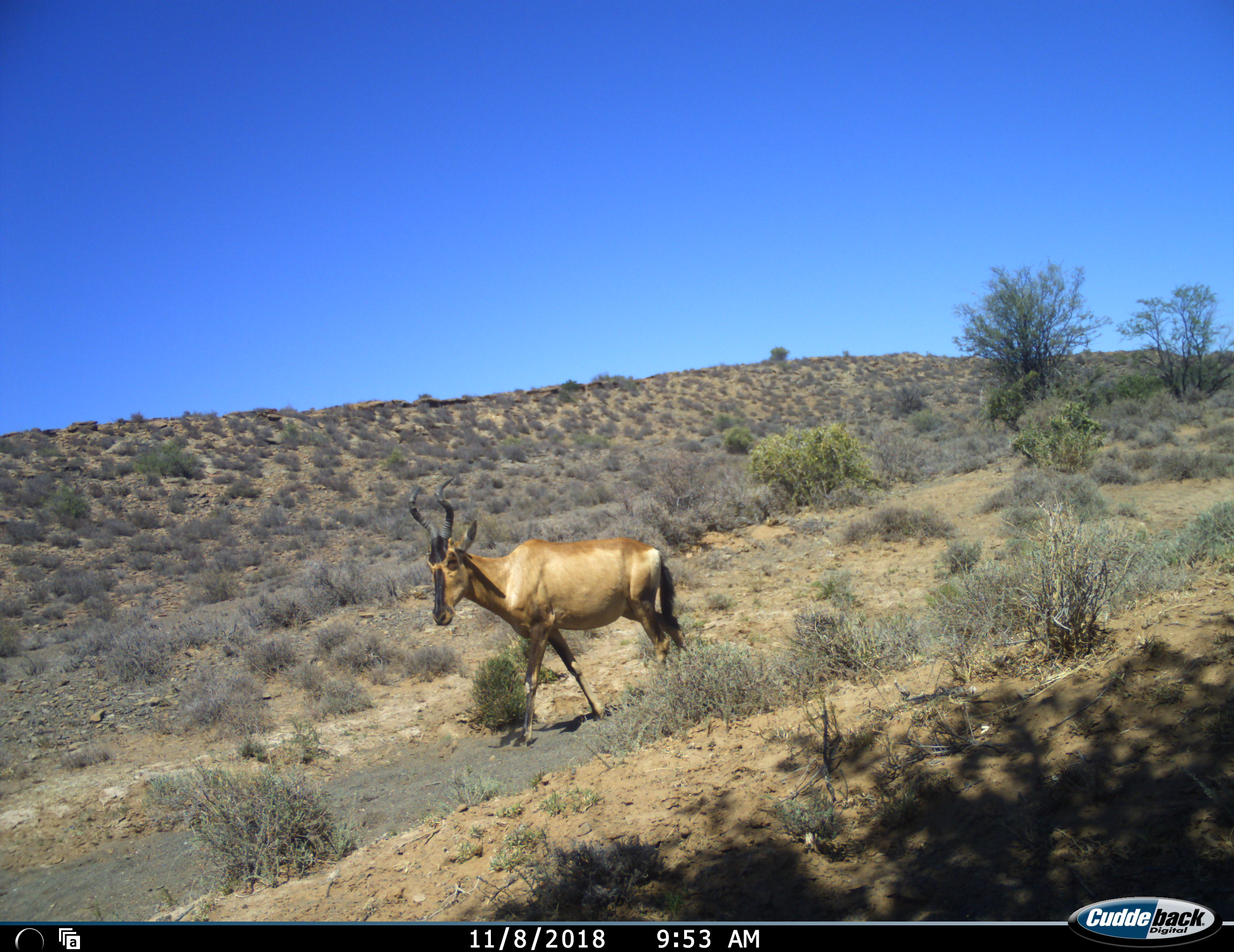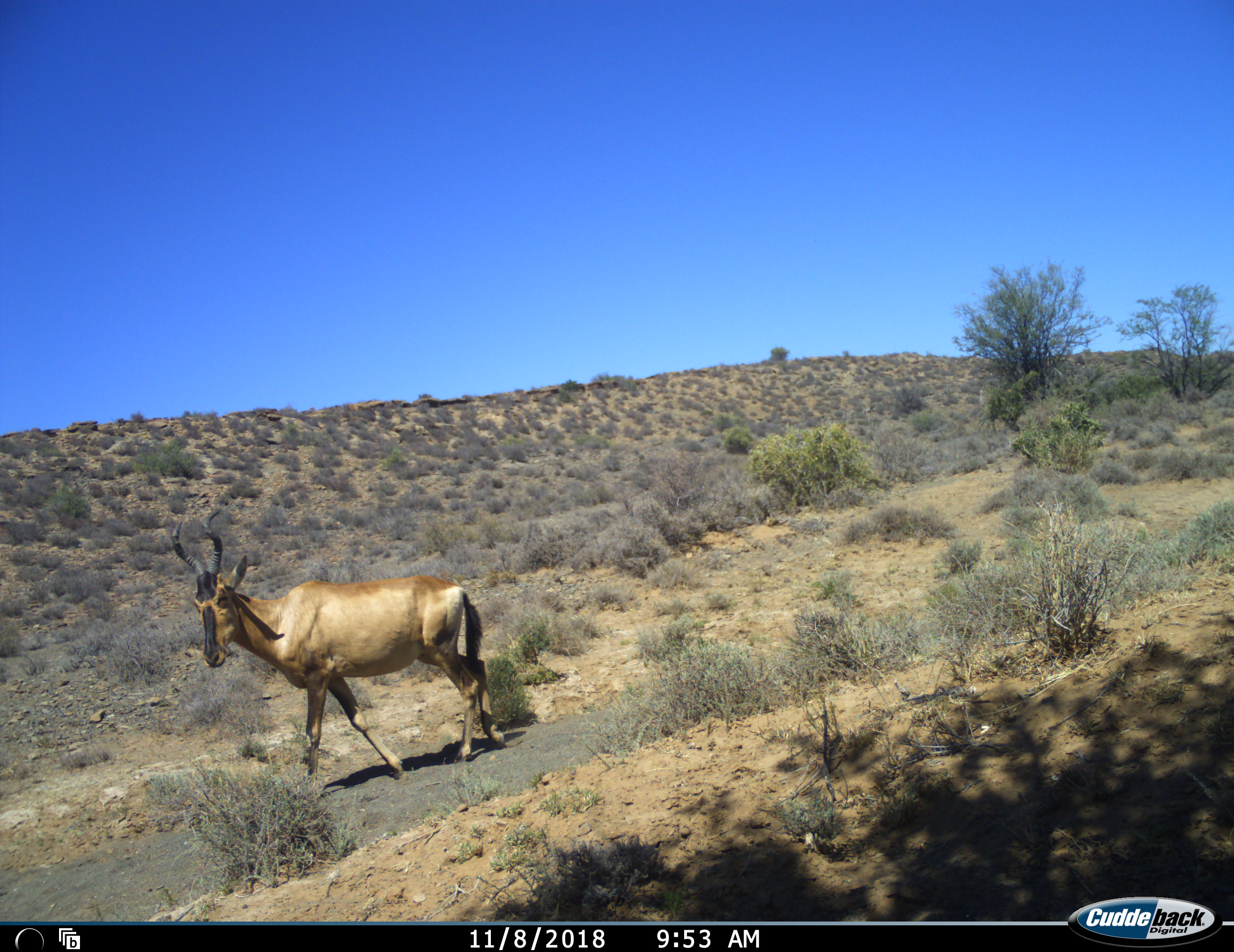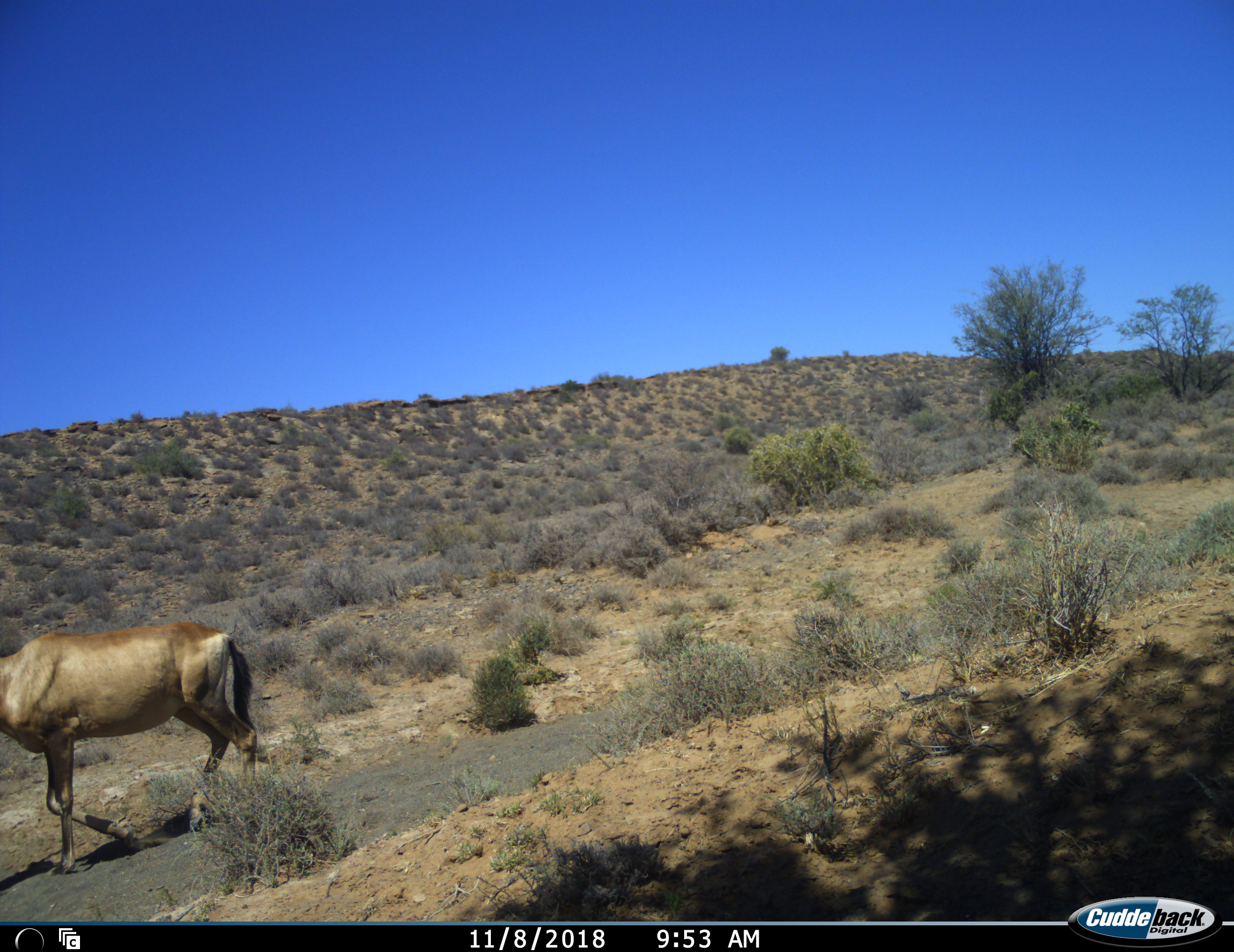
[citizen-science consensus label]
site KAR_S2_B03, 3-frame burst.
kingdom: Animalia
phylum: Chordata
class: Mammalia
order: Artiodactyla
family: Bovidae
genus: Alcelaphus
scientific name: Alcelaphus buselaphus caama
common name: red hartebeest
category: hartebeestred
Hartebeestred (red hartebeest) (Alcelaphus buselaphus caama), count 1. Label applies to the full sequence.